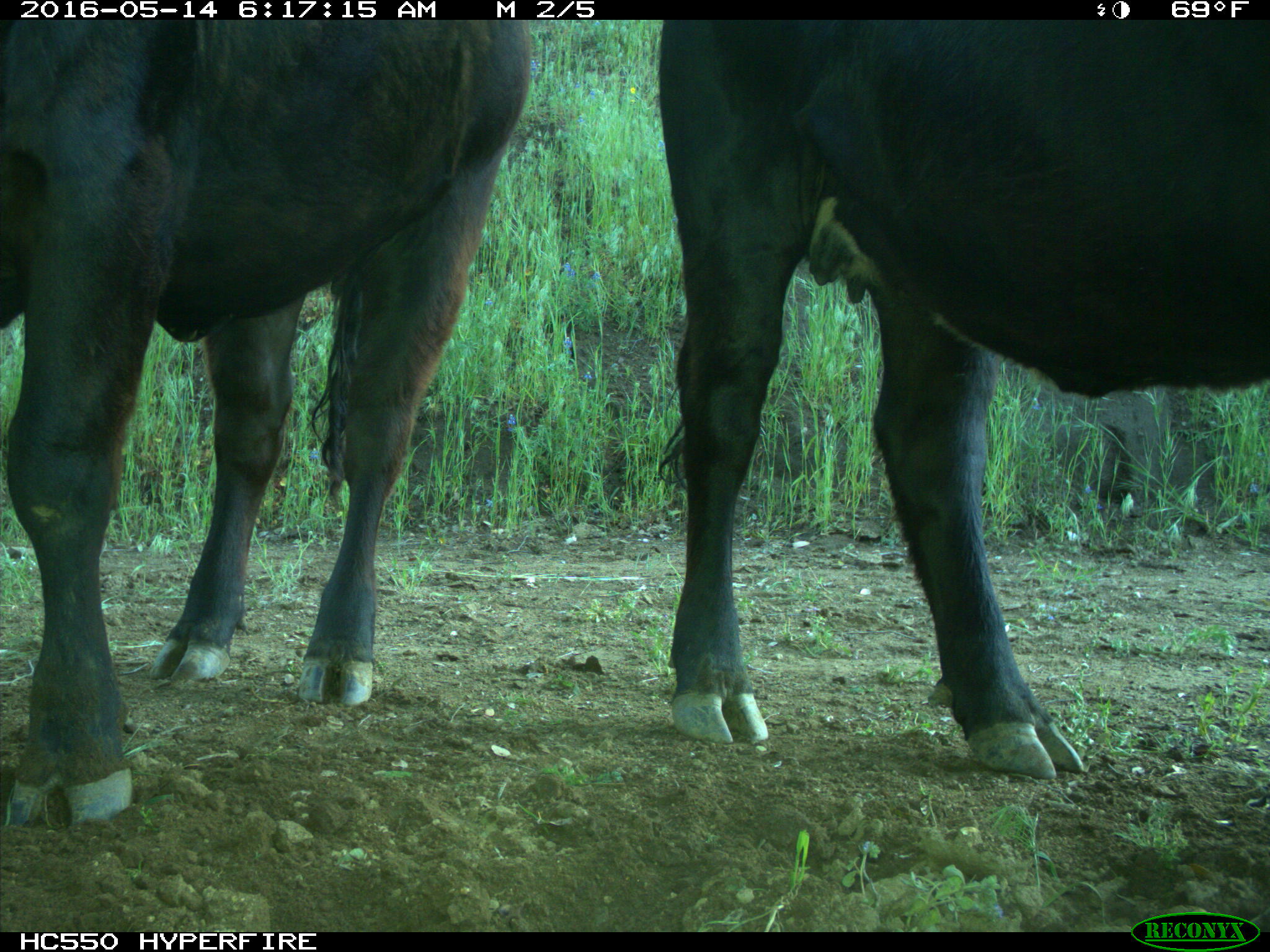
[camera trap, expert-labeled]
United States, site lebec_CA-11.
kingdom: Animalia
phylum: Chordata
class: Mammalia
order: Artiodactyla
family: Bovidae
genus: Bos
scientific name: Bos taurus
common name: domestic cow